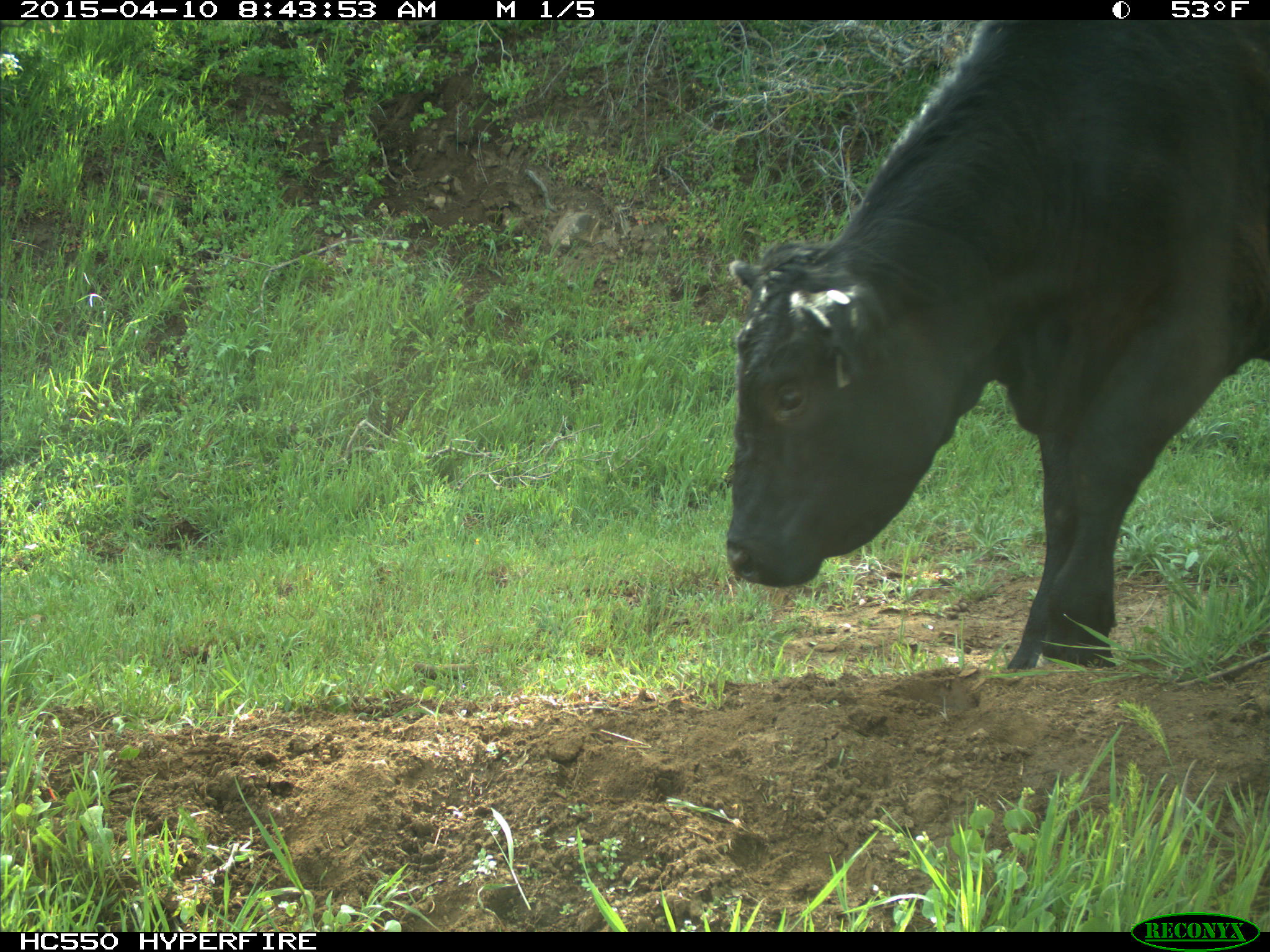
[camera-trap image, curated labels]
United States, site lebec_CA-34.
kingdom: Animalia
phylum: Chordata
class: Mammalia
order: Artiodactyla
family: Bovidae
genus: Bos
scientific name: Bos taurus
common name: domestic cow